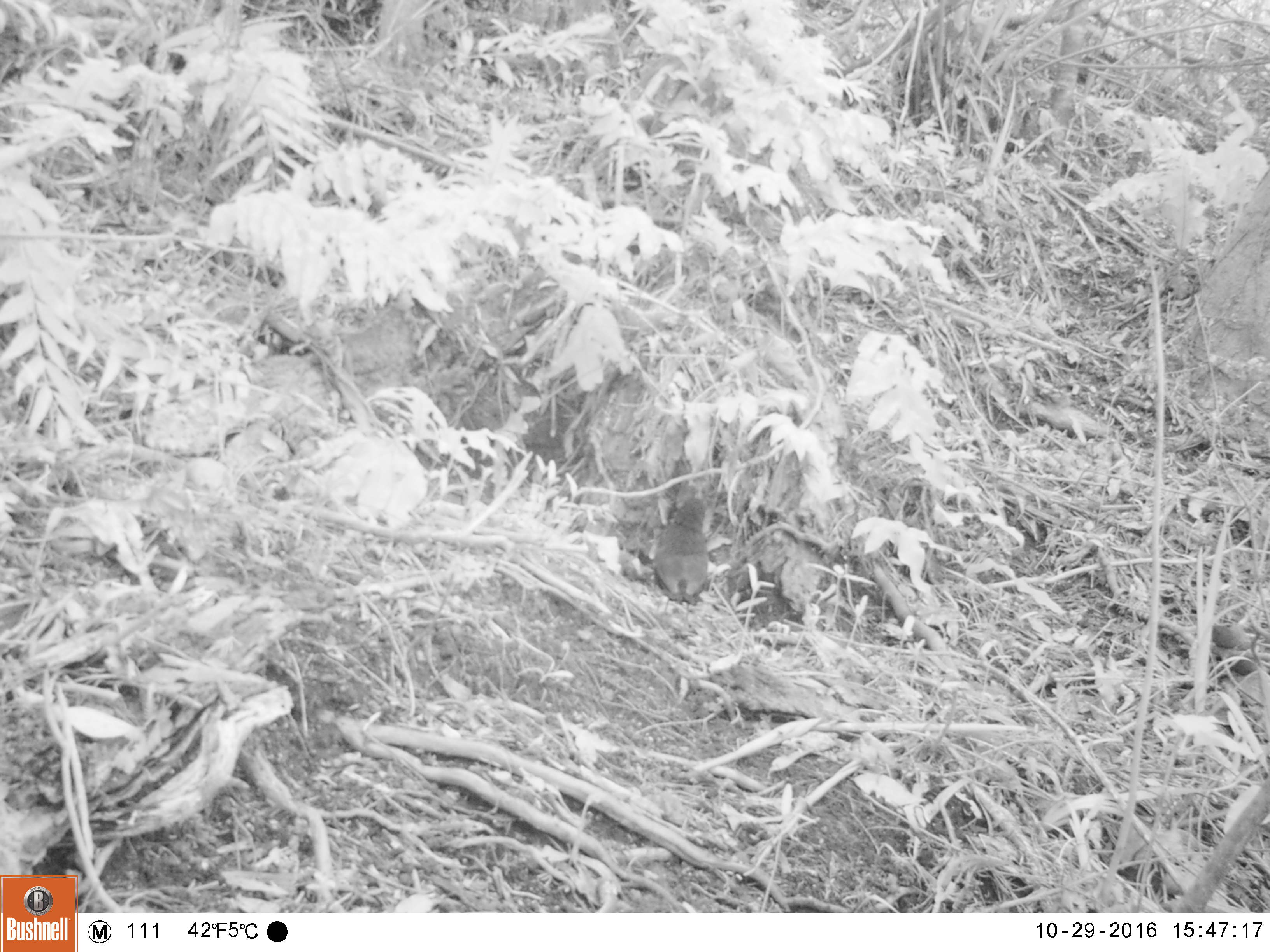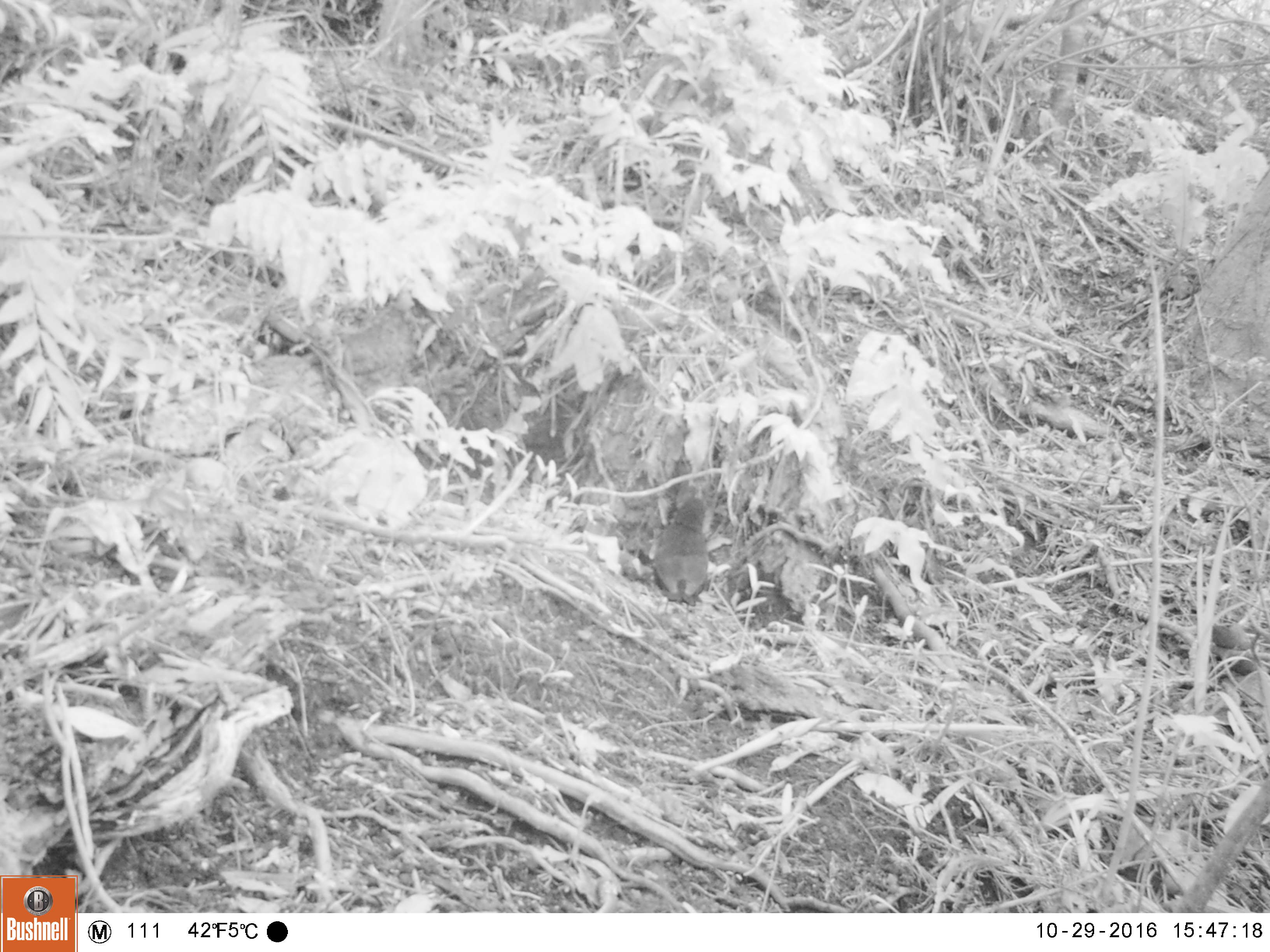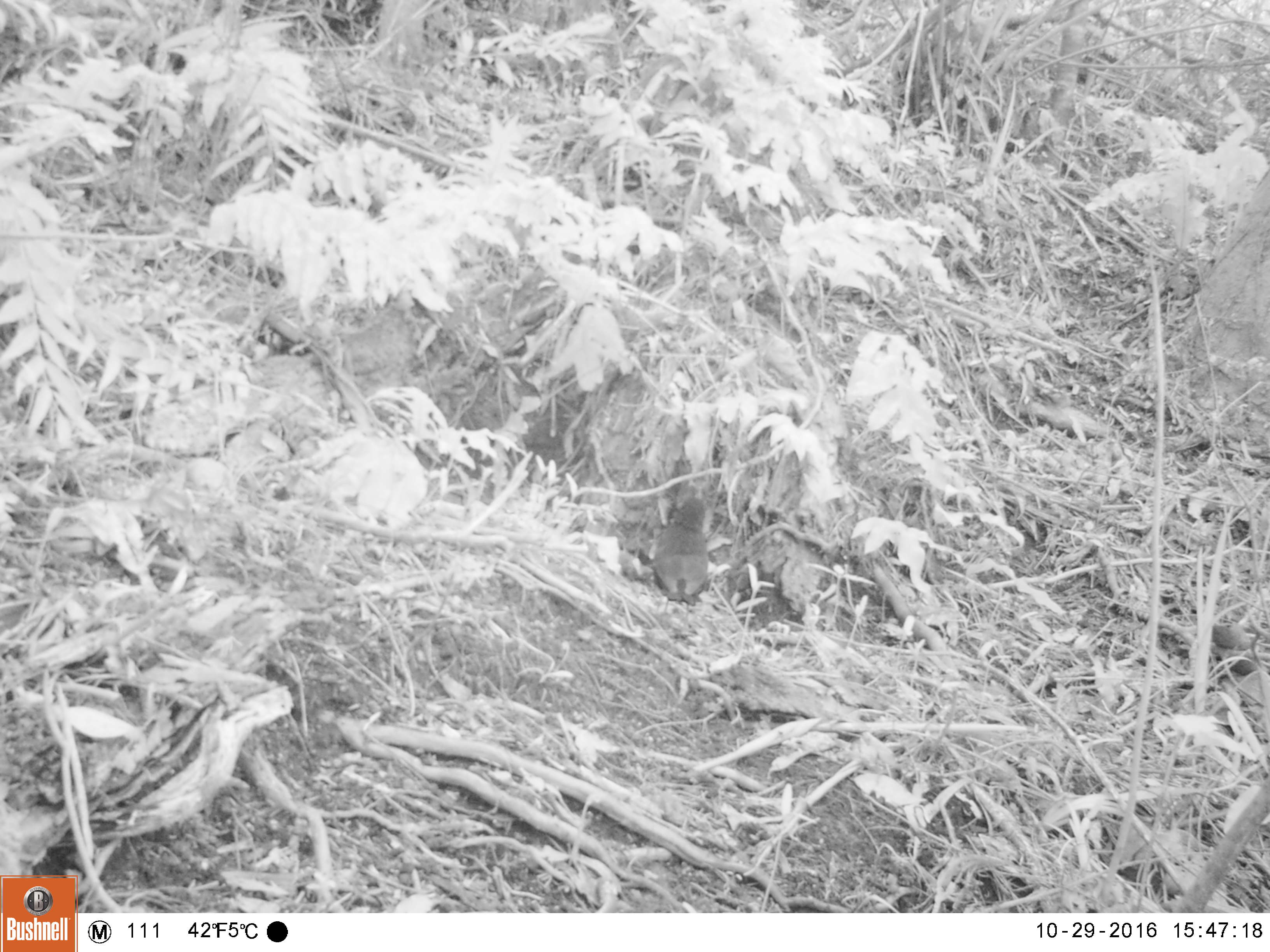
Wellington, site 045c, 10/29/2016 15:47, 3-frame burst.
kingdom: Animalia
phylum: Chordata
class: Aves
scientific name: Aves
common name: bird